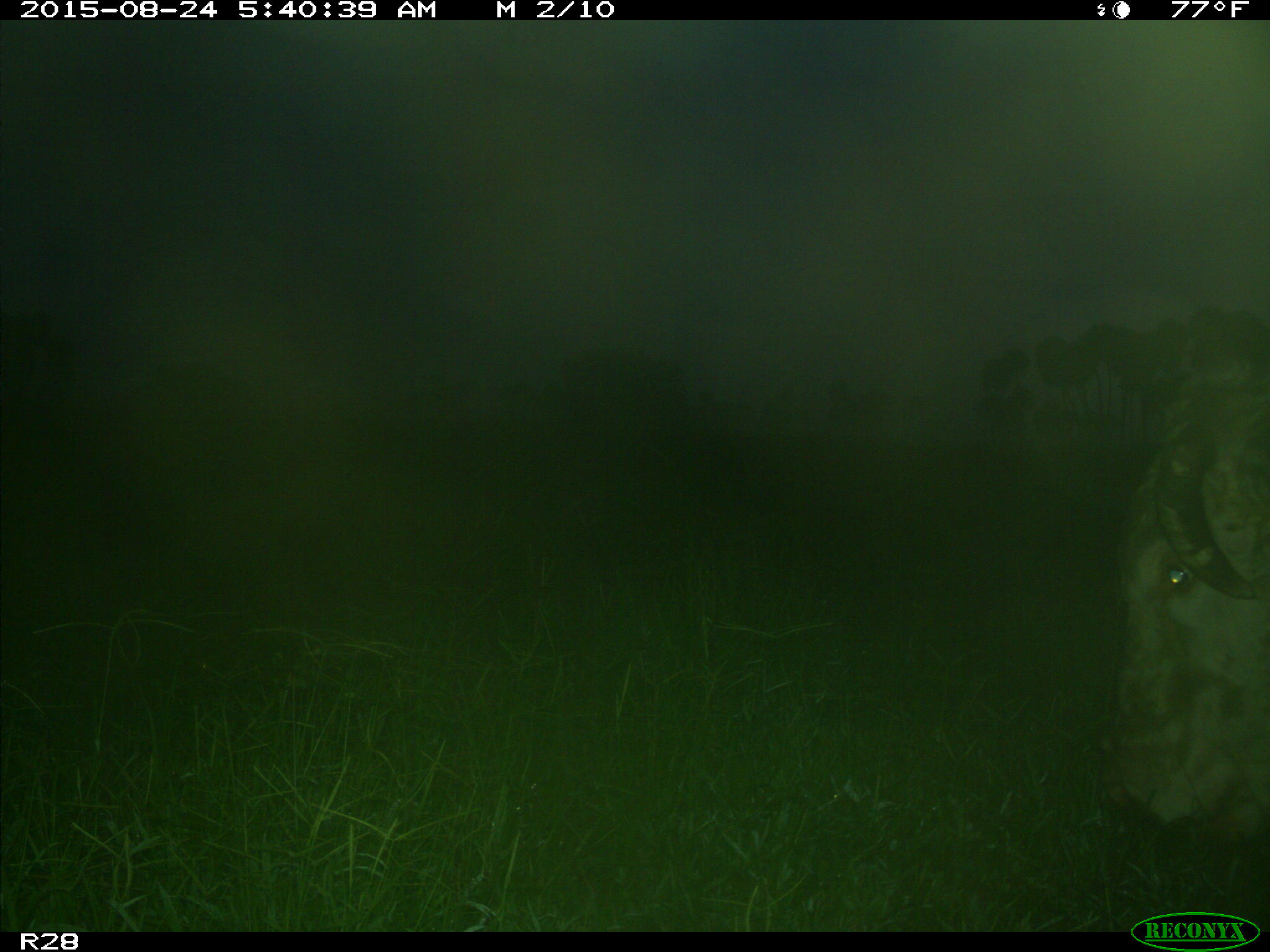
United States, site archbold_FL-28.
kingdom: Animalia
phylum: Chordata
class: Mammalia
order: Artiodactyla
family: Bovidae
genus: Bos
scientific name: Bos taurus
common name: domestic cow